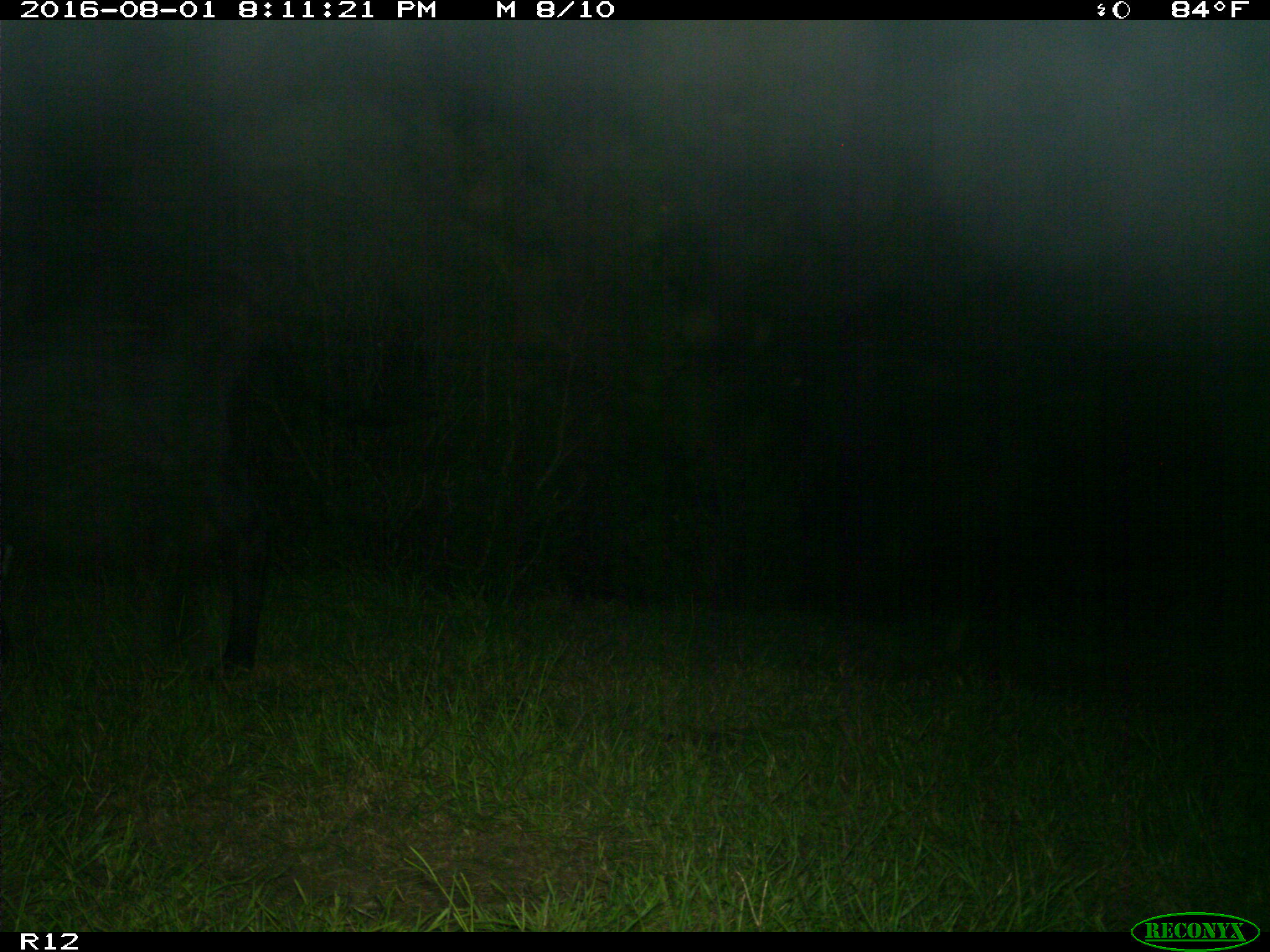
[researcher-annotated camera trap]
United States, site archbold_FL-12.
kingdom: Animalia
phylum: Chordata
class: Mammalia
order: Artiodactyla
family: Bovidae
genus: Bos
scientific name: Bos taurus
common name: domestic cow